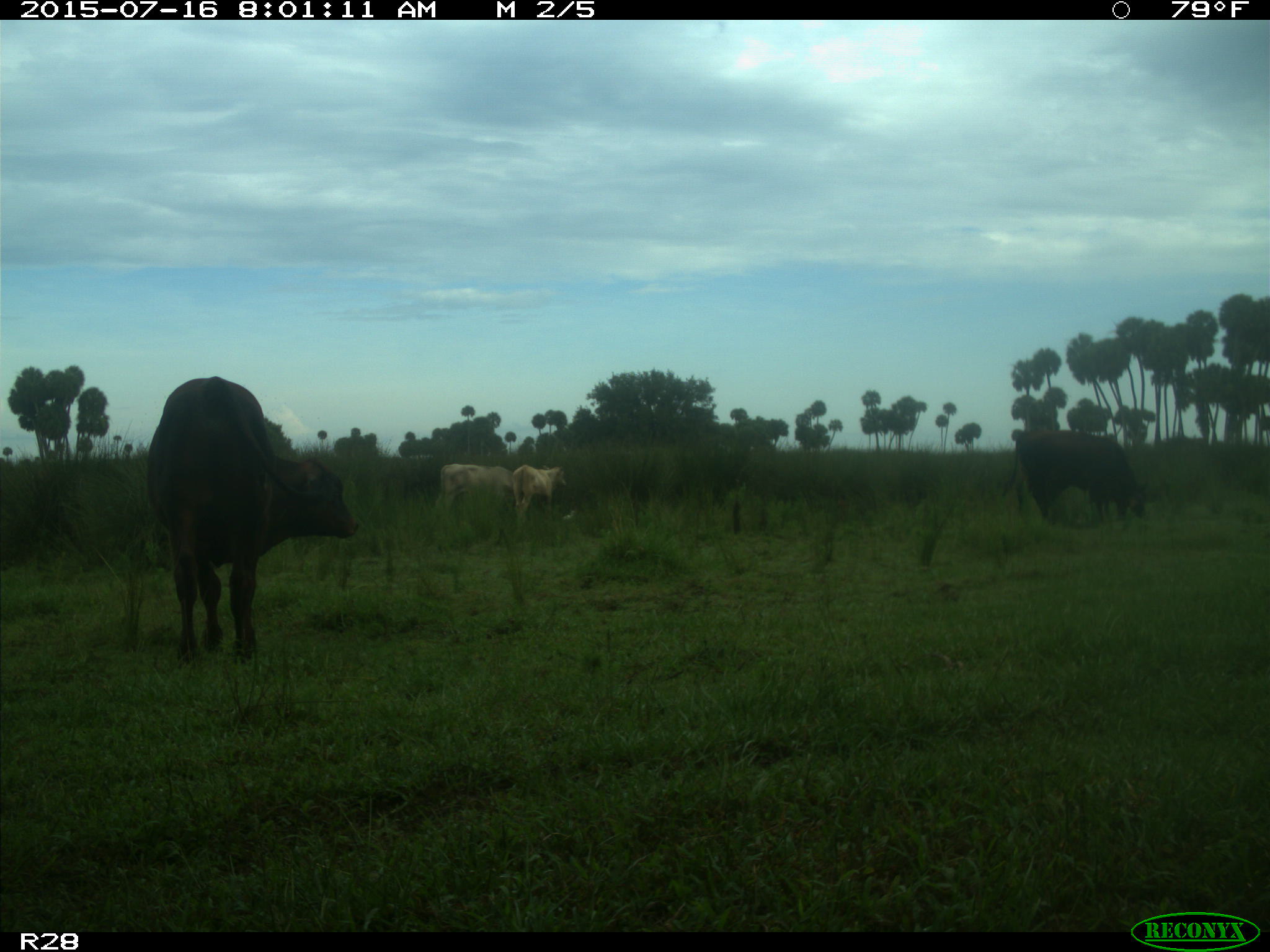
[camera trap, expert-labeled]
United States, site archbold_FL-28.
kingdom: Animalia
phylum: Chordata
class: Mammalia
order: Artiodactyla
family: Bovidae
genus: Bos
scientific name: Bos taurus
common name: domestic cow